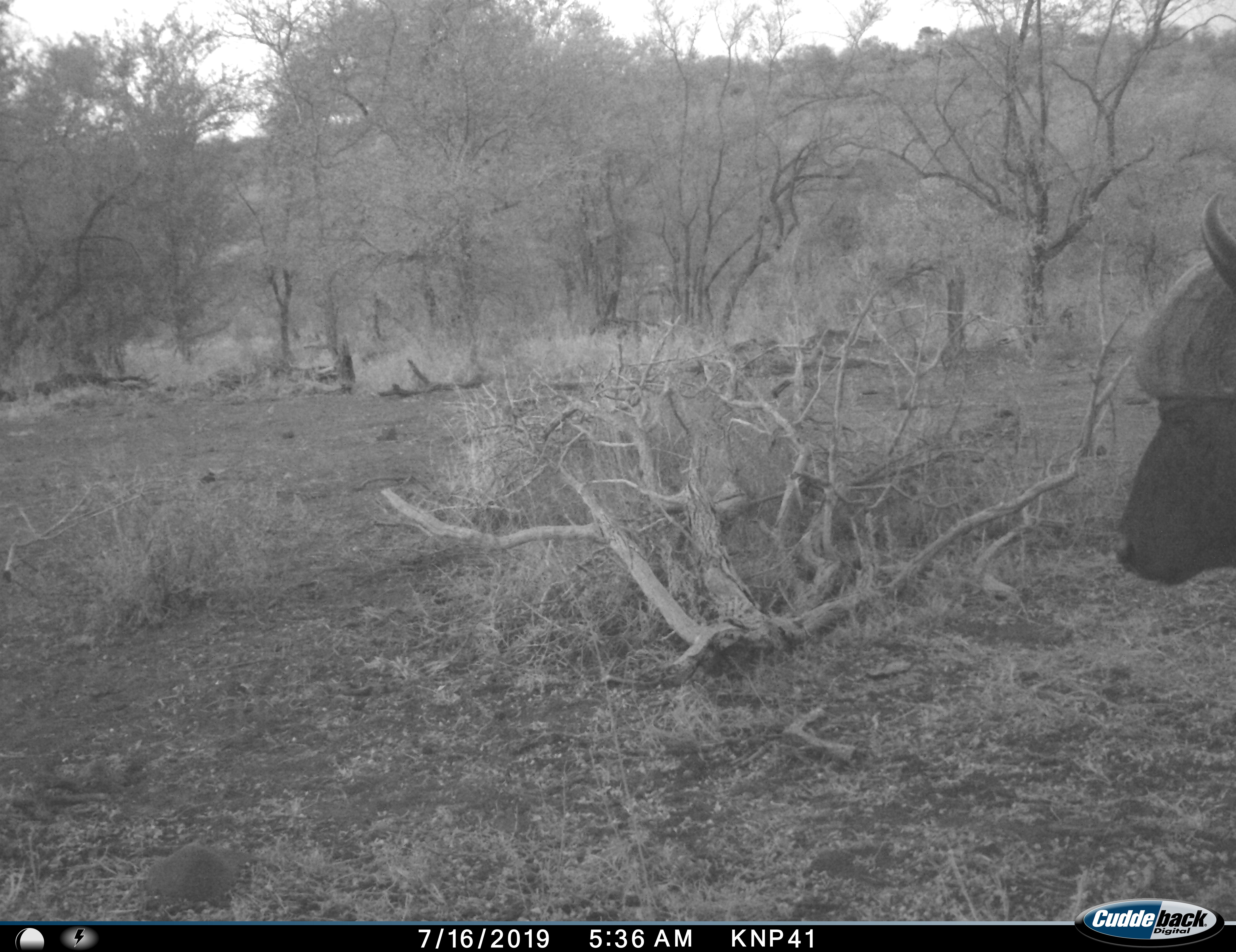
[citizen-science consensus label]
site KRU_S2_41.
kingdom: Animalia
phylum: Chordata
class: Mammalia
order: Artiodactyla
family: Bovidae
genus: Syncerus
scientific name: Syncerus caffer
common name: african buffalo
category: buffalo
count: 1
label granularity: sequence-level